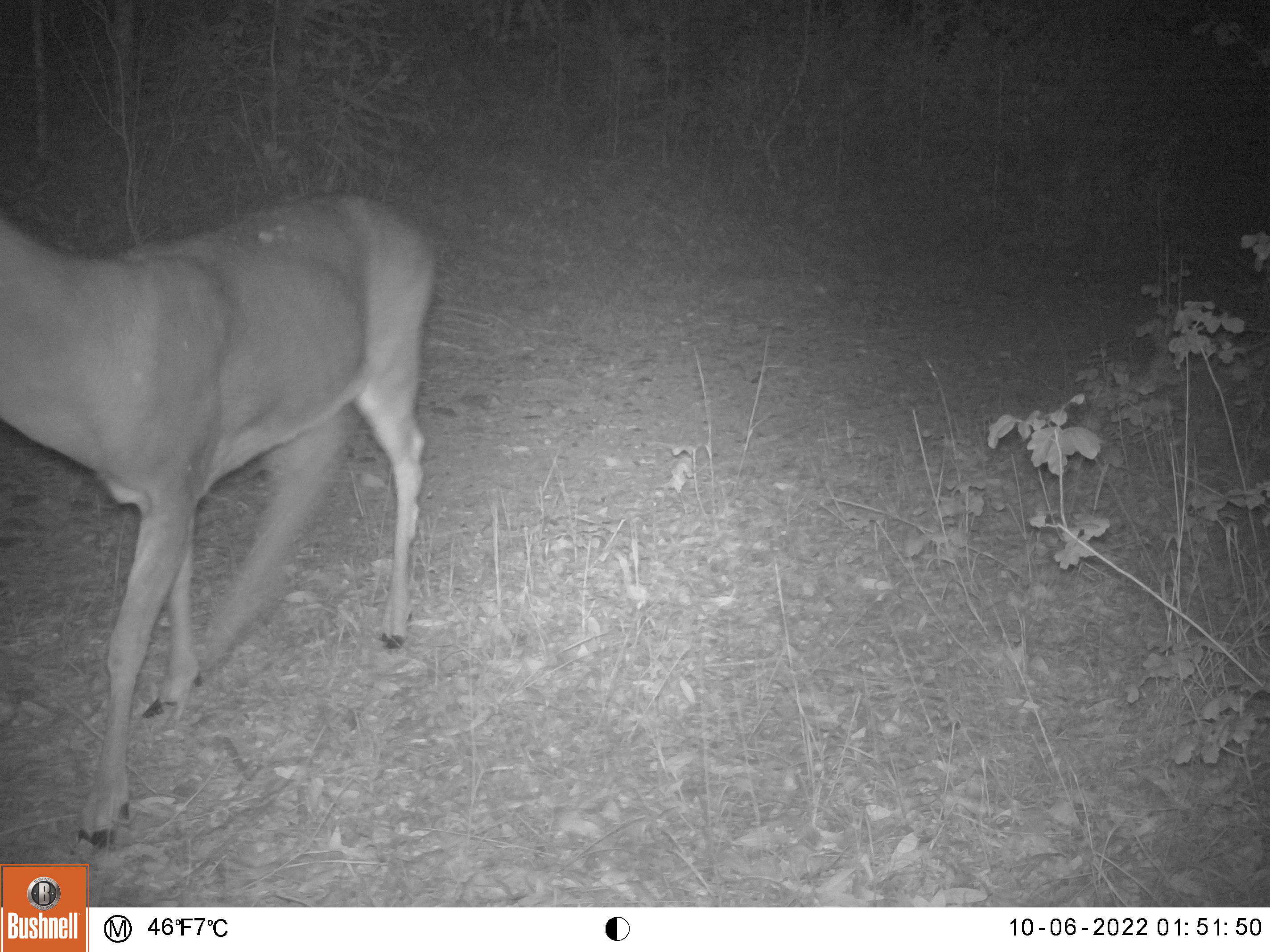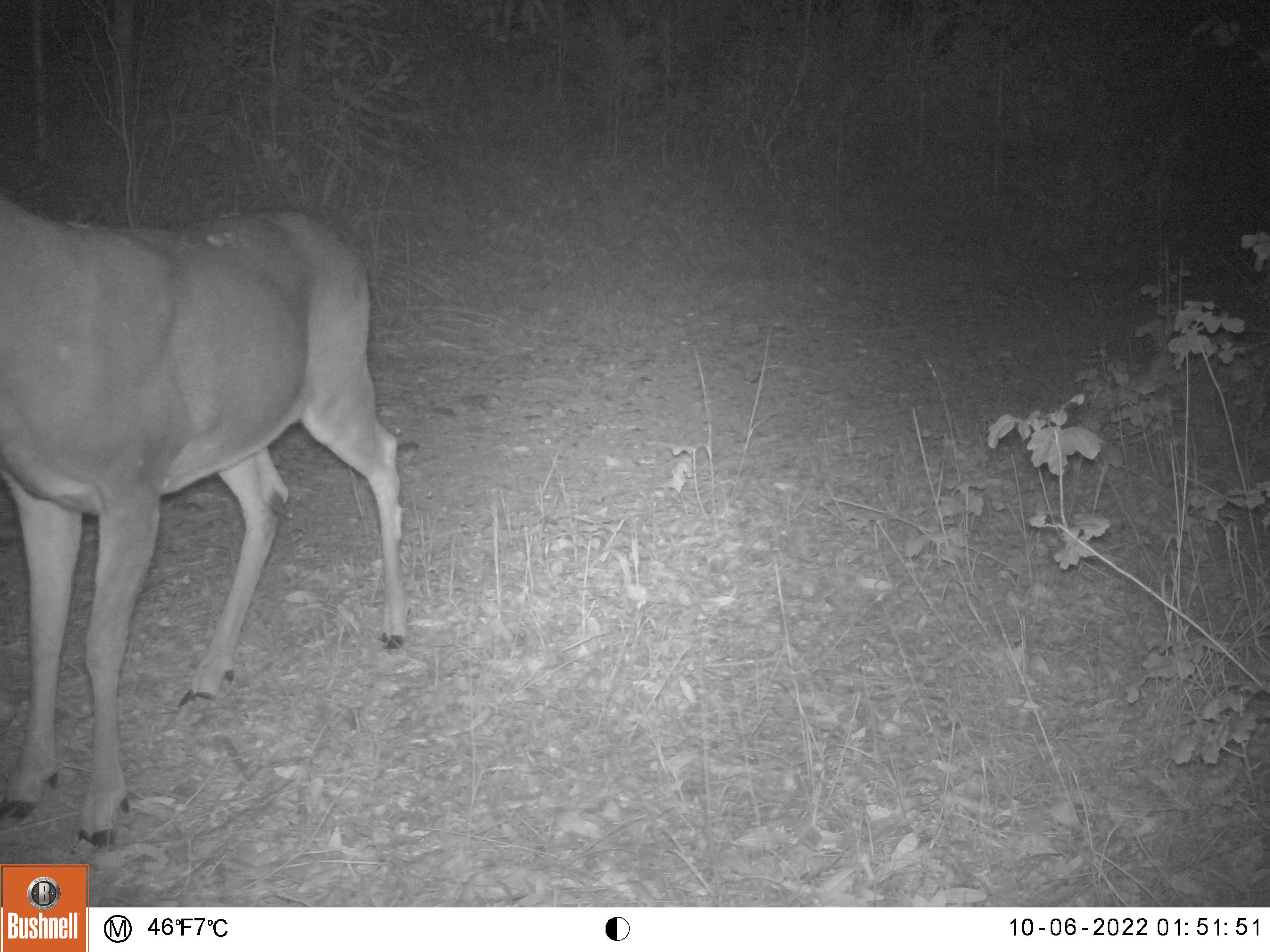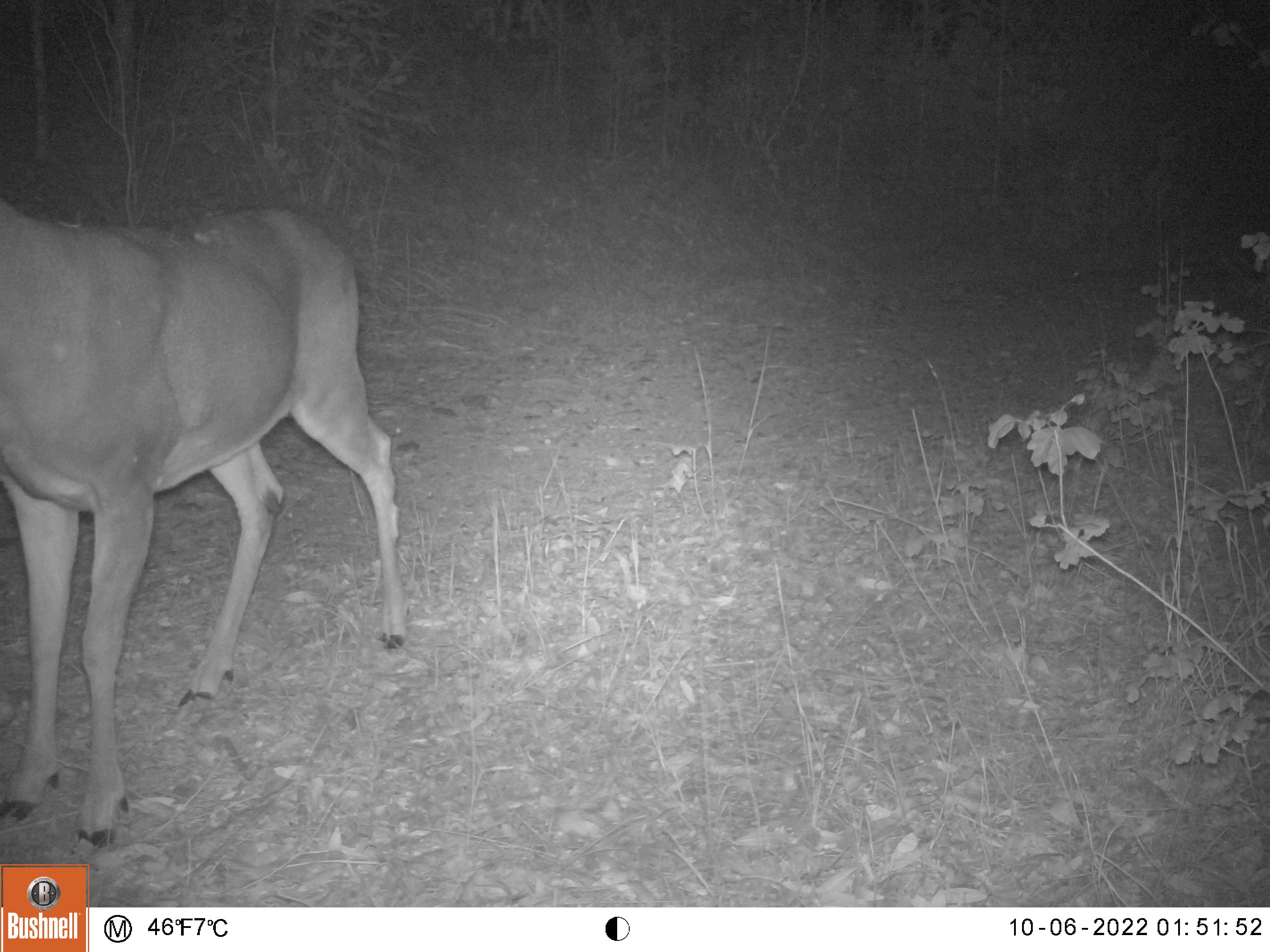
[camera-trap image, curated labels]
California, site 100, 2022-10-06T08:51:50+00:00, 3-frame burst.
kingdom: Animalia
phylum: Chordata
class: Mammalia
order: Artiodactyla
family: Cervidae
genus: Odocoileus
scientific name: Odocoileus hemionus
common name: mule deer